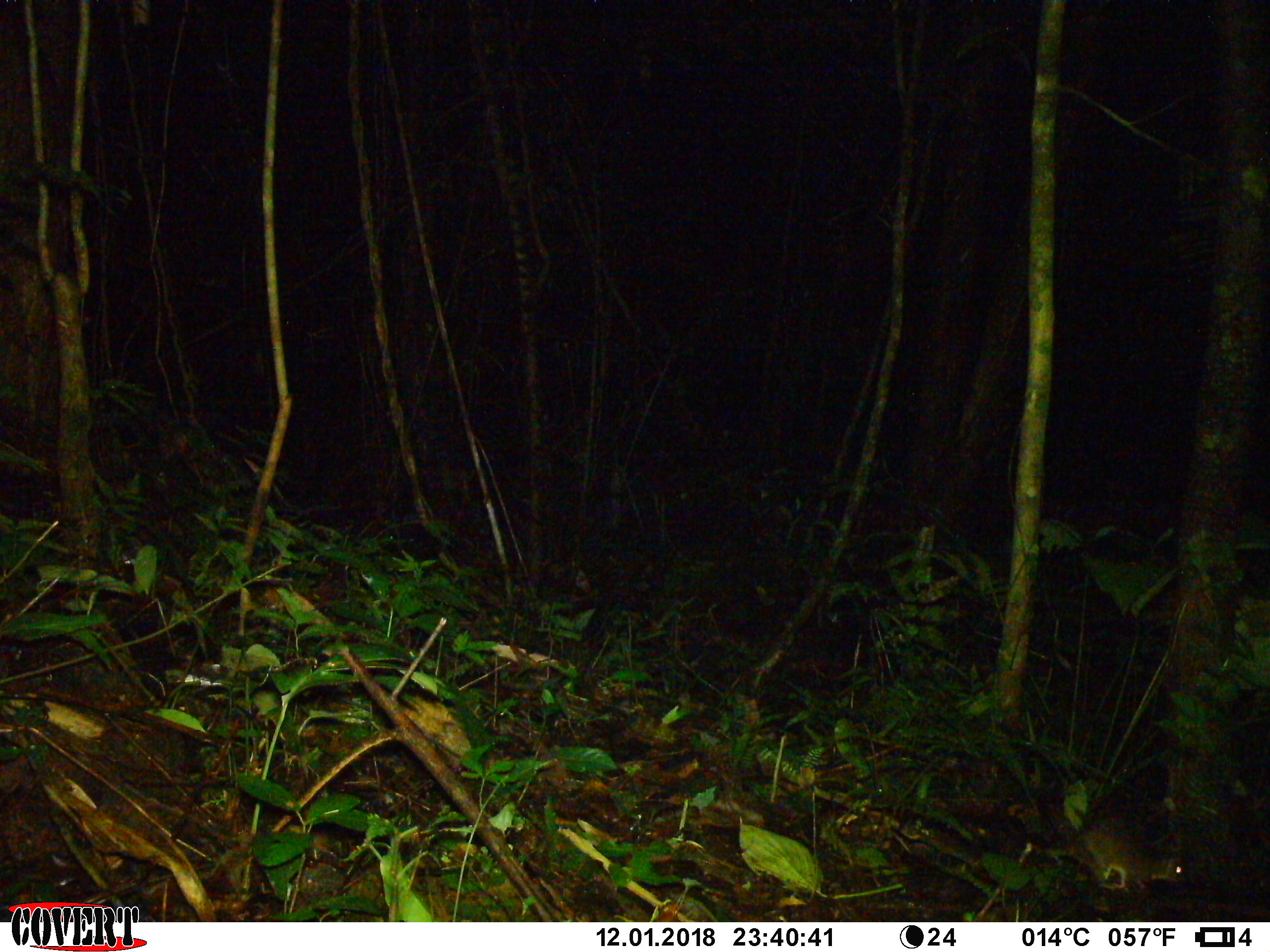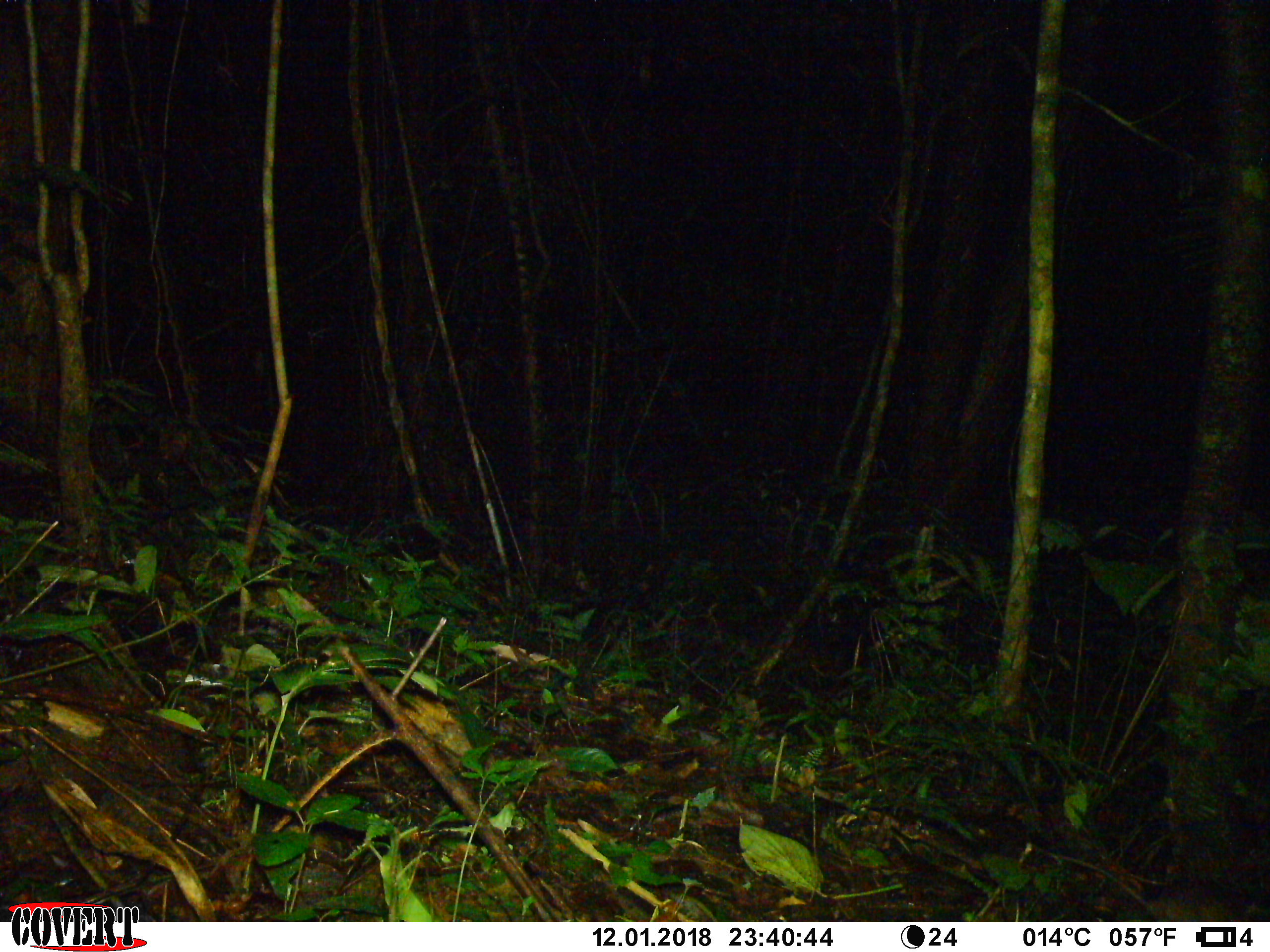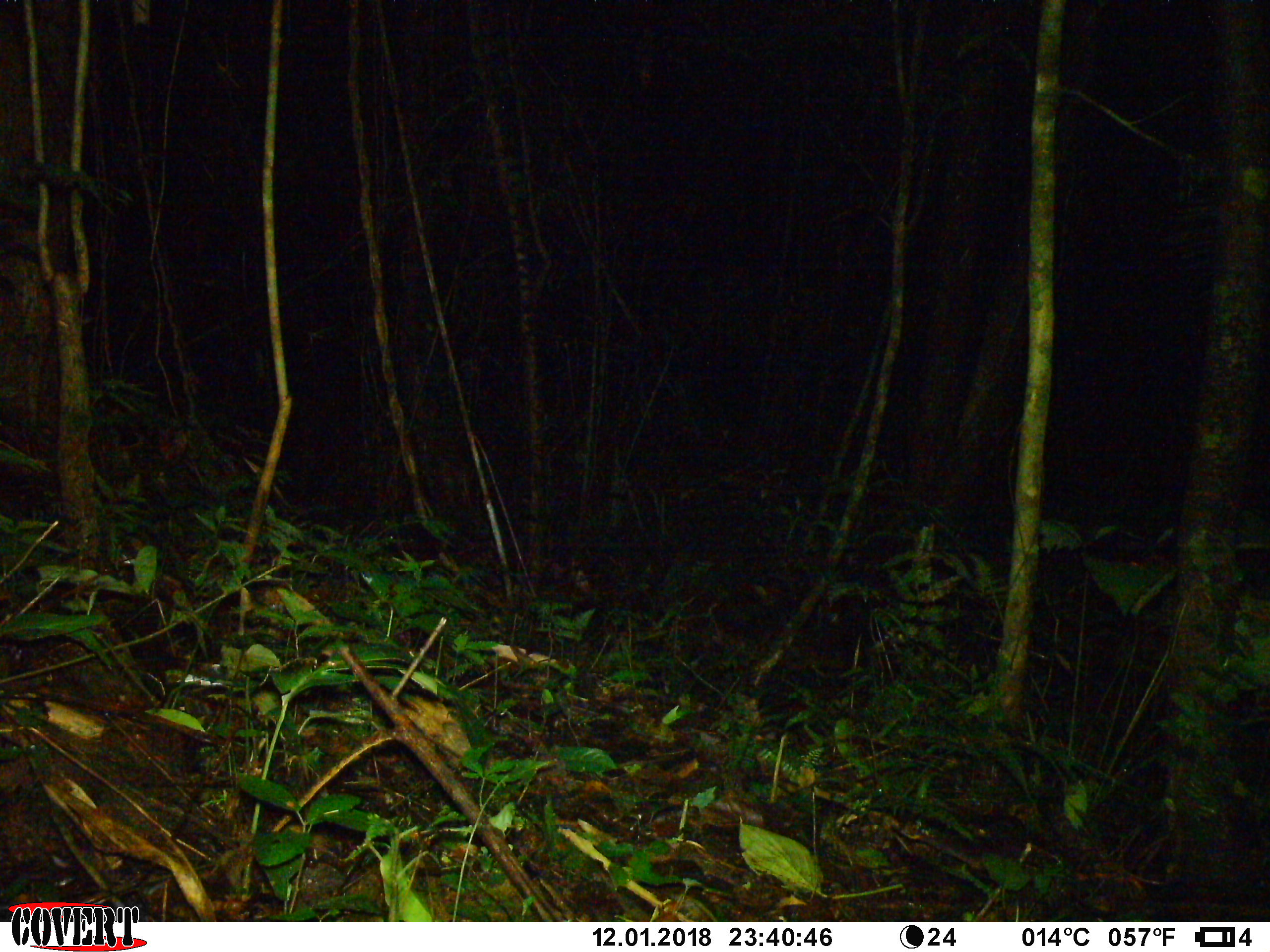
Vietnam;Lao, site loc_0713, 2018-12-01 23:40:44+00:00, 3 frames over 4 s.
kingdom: Animalia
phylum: Chordata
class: Mammalia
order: Rodentia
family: Muridae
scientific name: Muridae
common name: old-world mice and rats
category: unidentified murid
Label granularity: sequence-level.